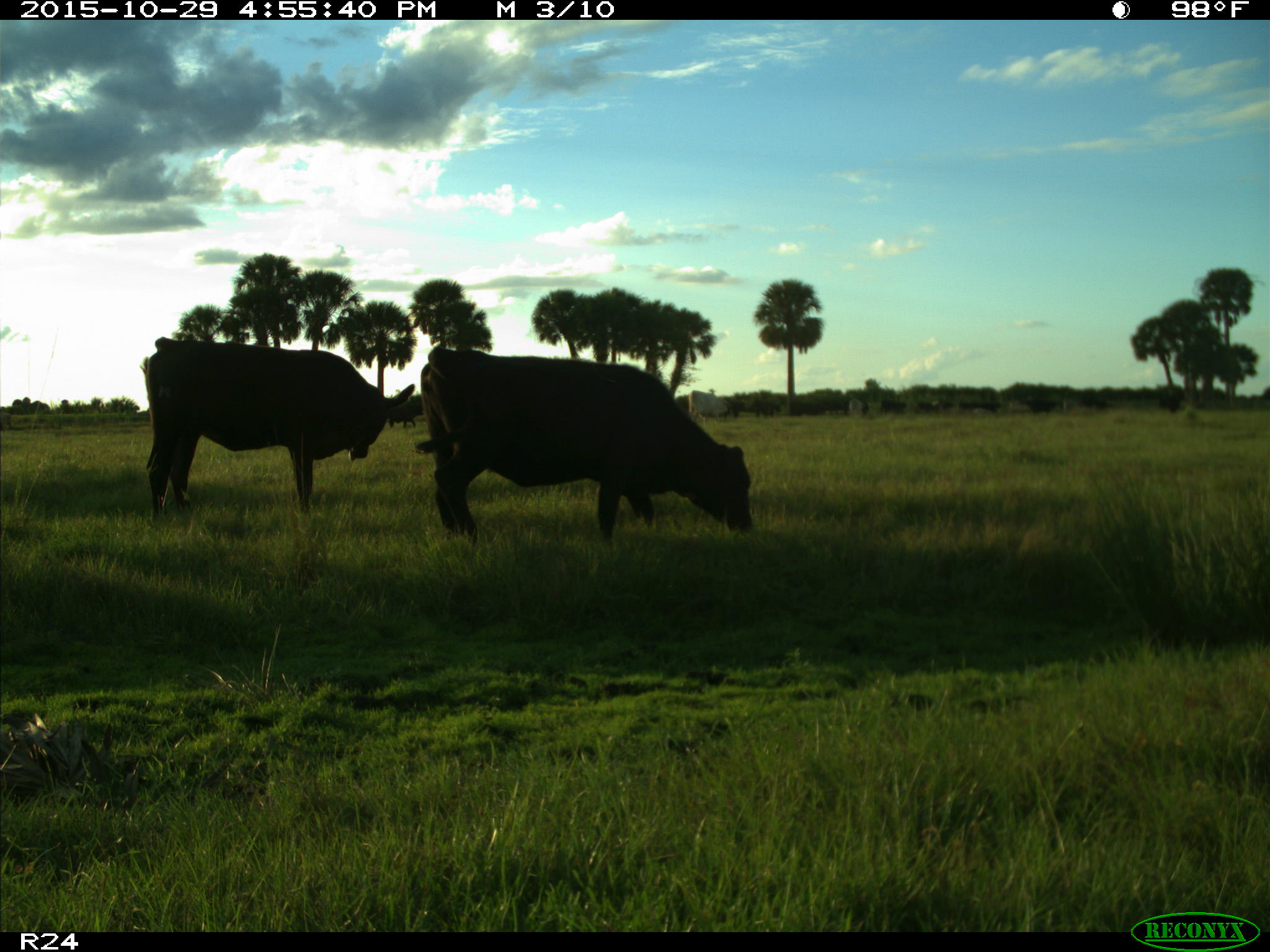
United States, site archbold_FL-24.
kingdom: Animalia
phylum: Chordata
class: Mammalia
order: Artiodactyla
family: Bovidae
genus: Bos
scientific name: Bos taurus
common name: domestic cow